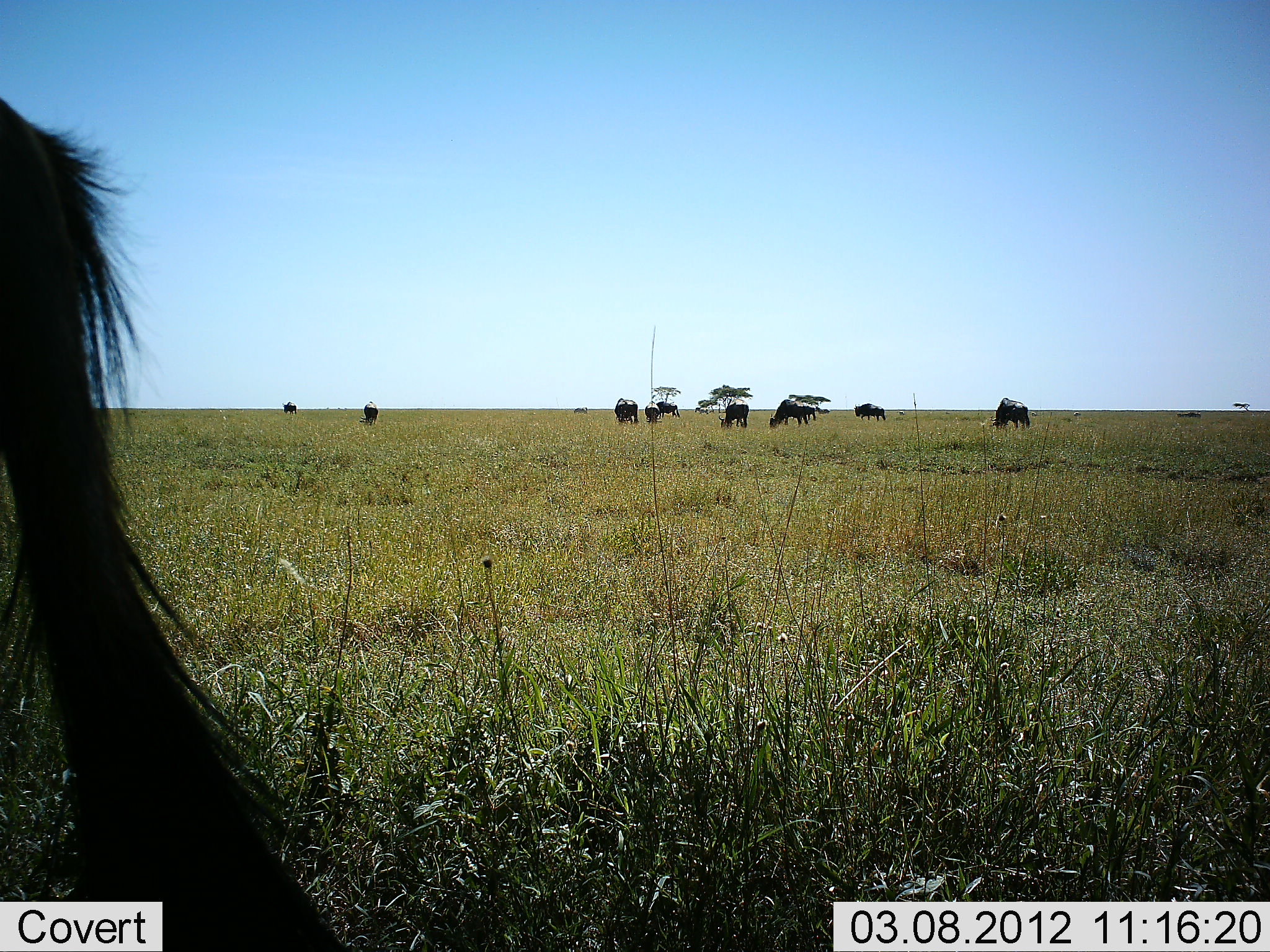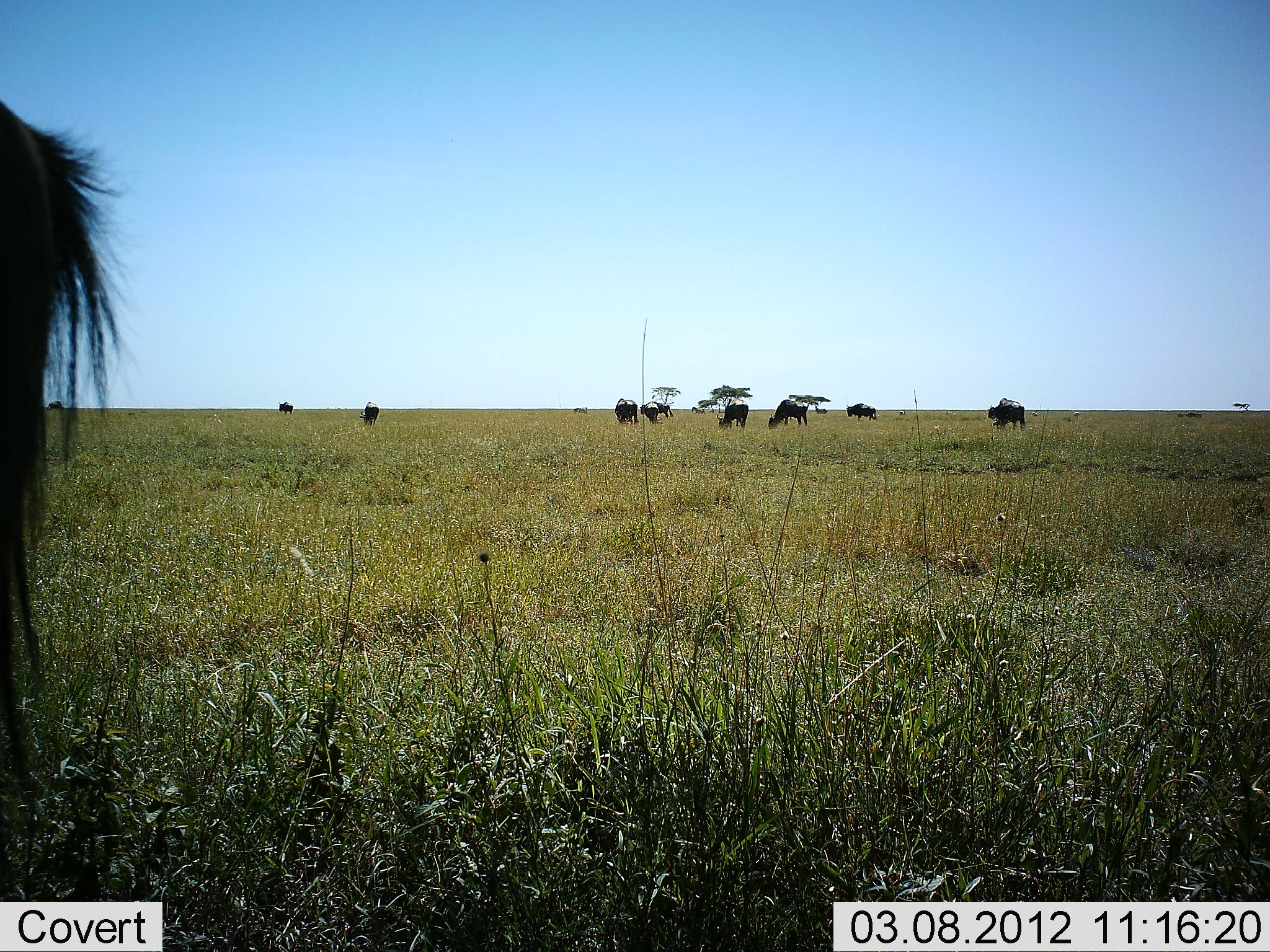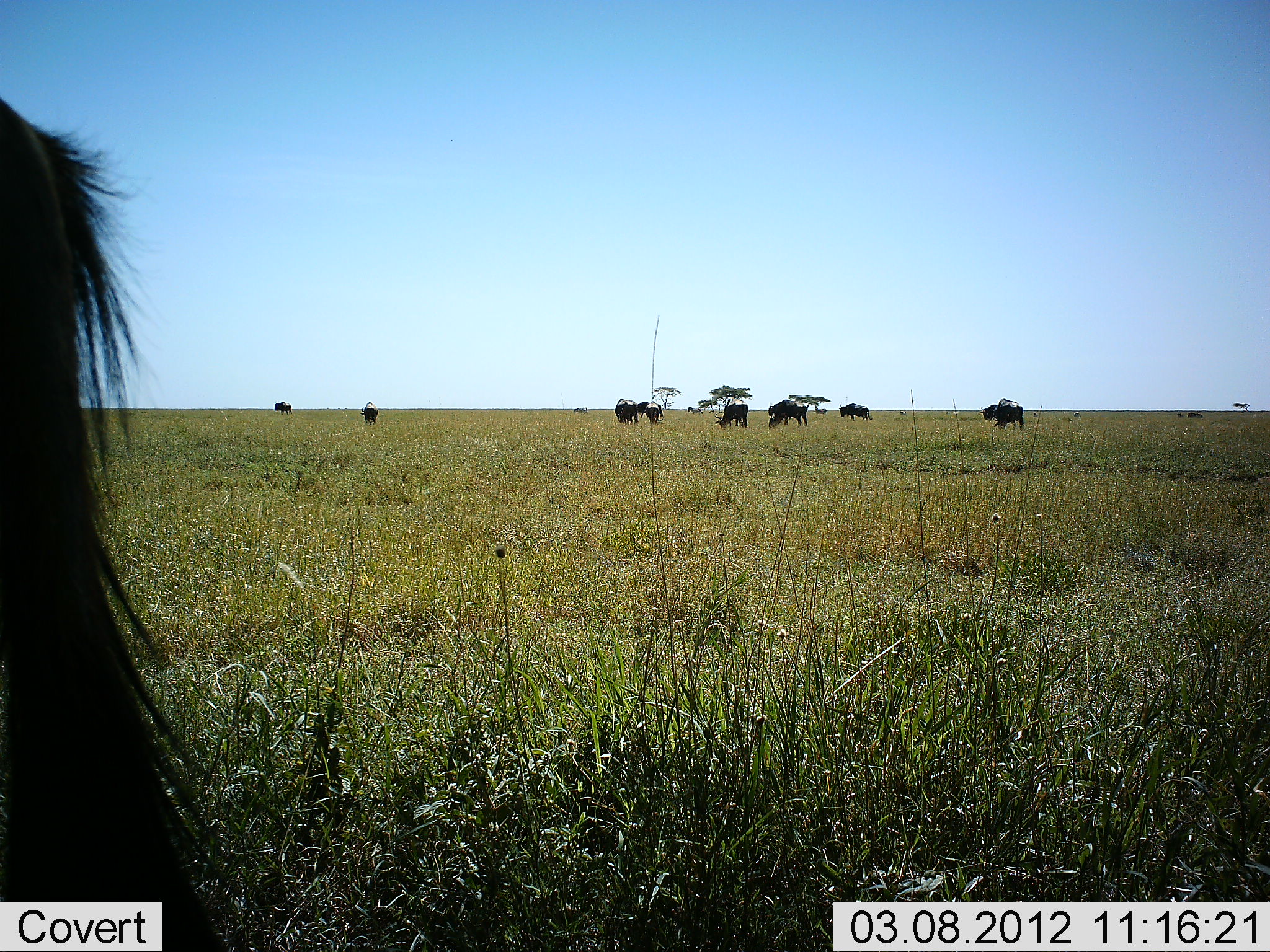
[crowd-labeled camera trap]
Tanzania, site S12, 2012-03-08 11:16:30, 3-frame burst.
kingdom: Animalia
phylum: Chordata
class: Mammalia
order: Artiodactyla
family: Bovidae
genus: Connochaetes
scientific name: Connochaetes taurinus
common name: blue wildebeest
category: wildebeest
Wildebeest (blue wildebeest) (Connochaetes taurinus), count 11-50. Behavior (volunteer vote fractions): standing 37%, resting 0%, moving 21%, interacting 5%. Young present (vote fraction): 5%. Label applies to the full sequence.